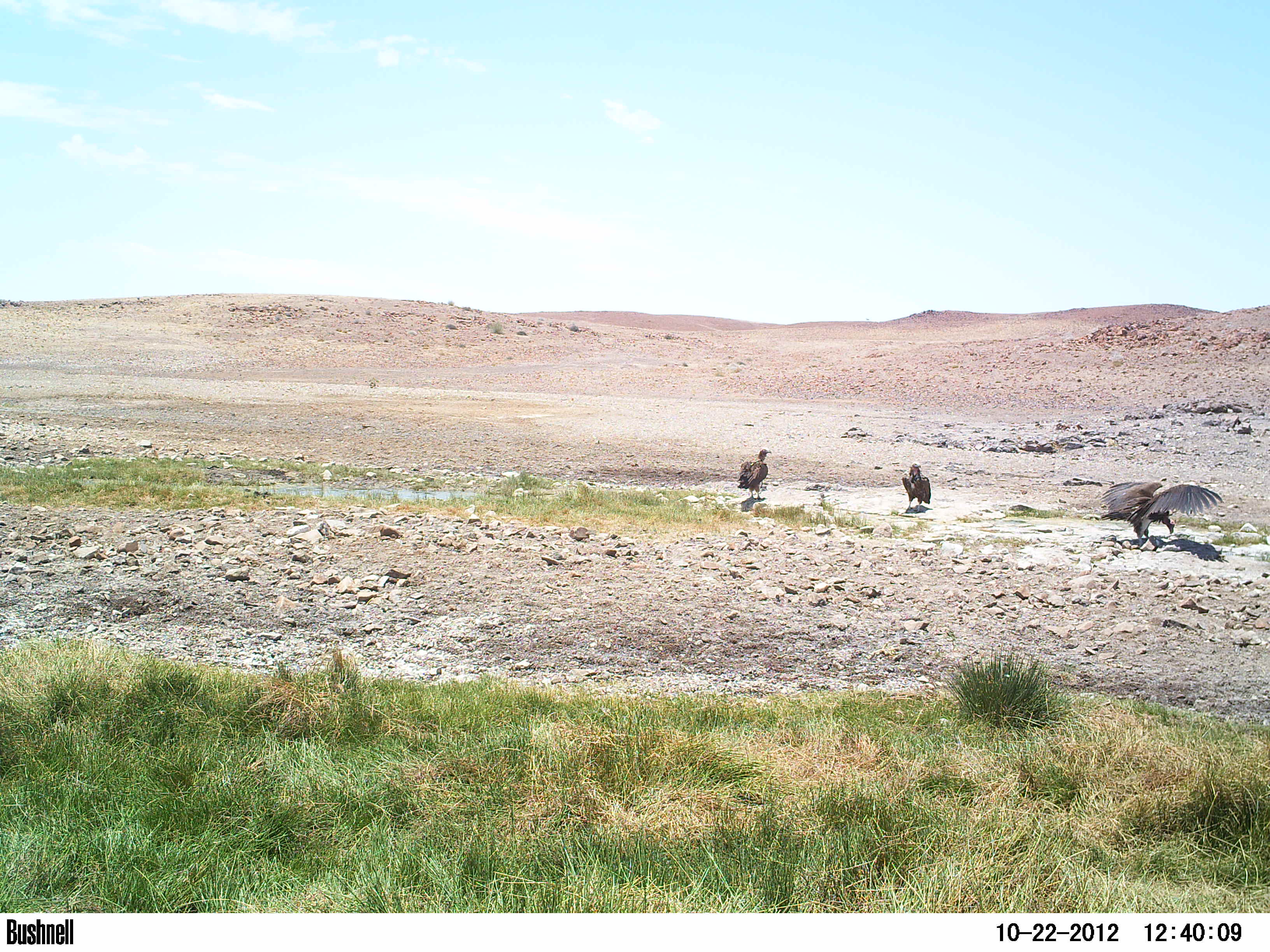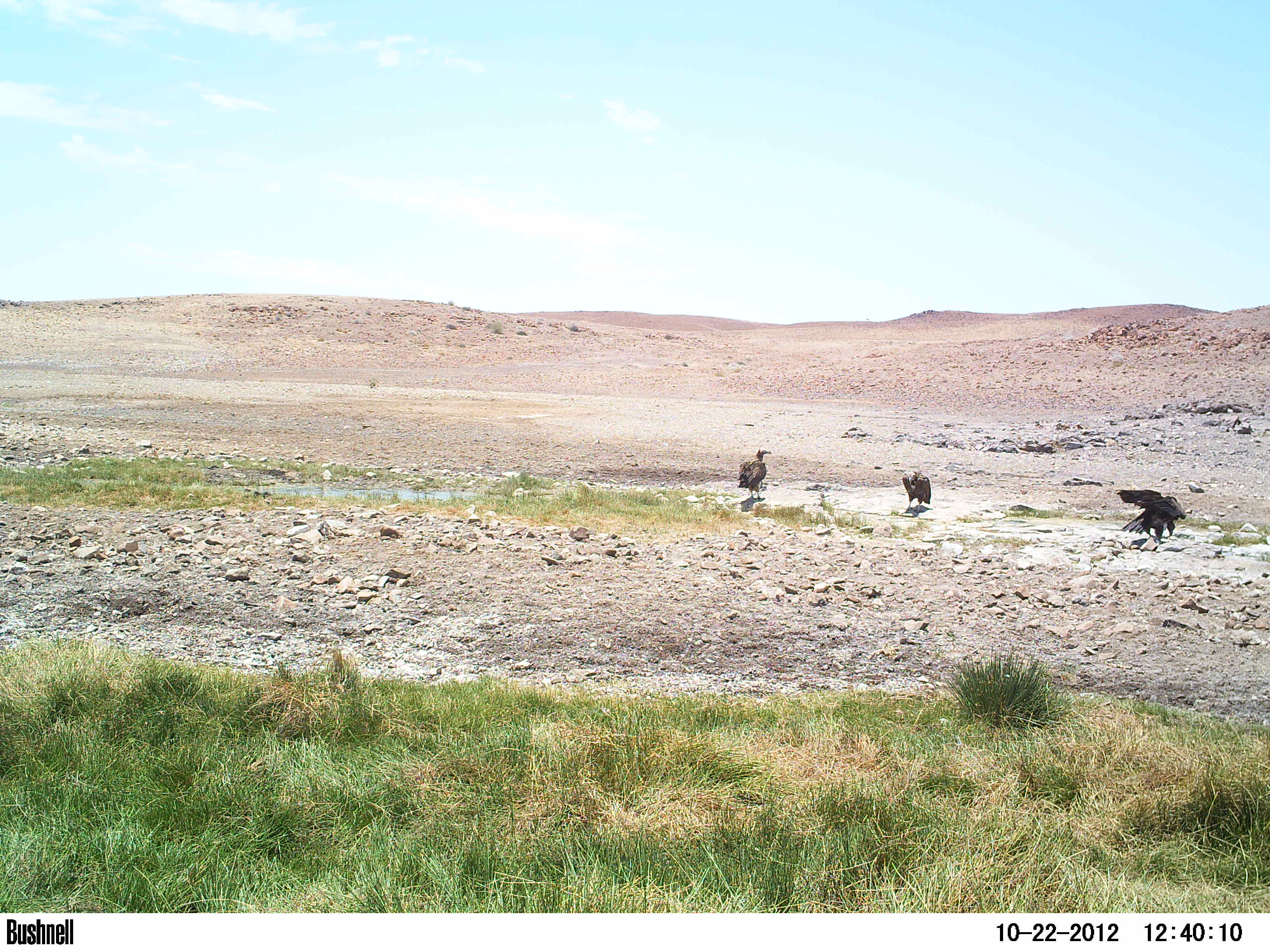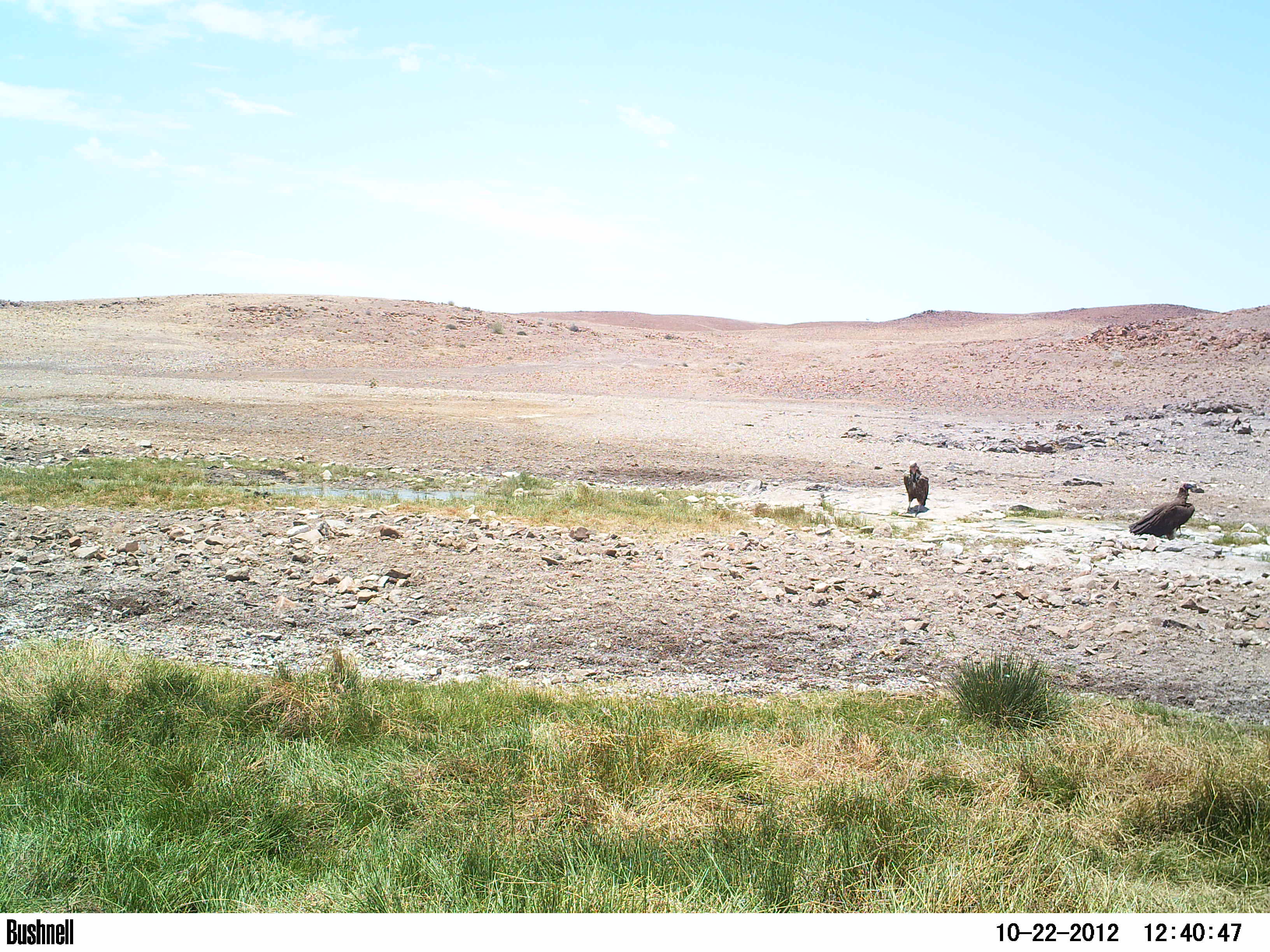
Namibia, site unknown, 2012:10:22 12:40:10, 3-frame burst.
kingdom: Animalia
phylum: Chordata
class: Aves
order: Accipitriformes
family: Accipitridae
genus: Torgos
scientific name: Torgos tracheliotos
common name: lappet-faced vulture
Torgos tracheliotos (lappet-faced vulture).